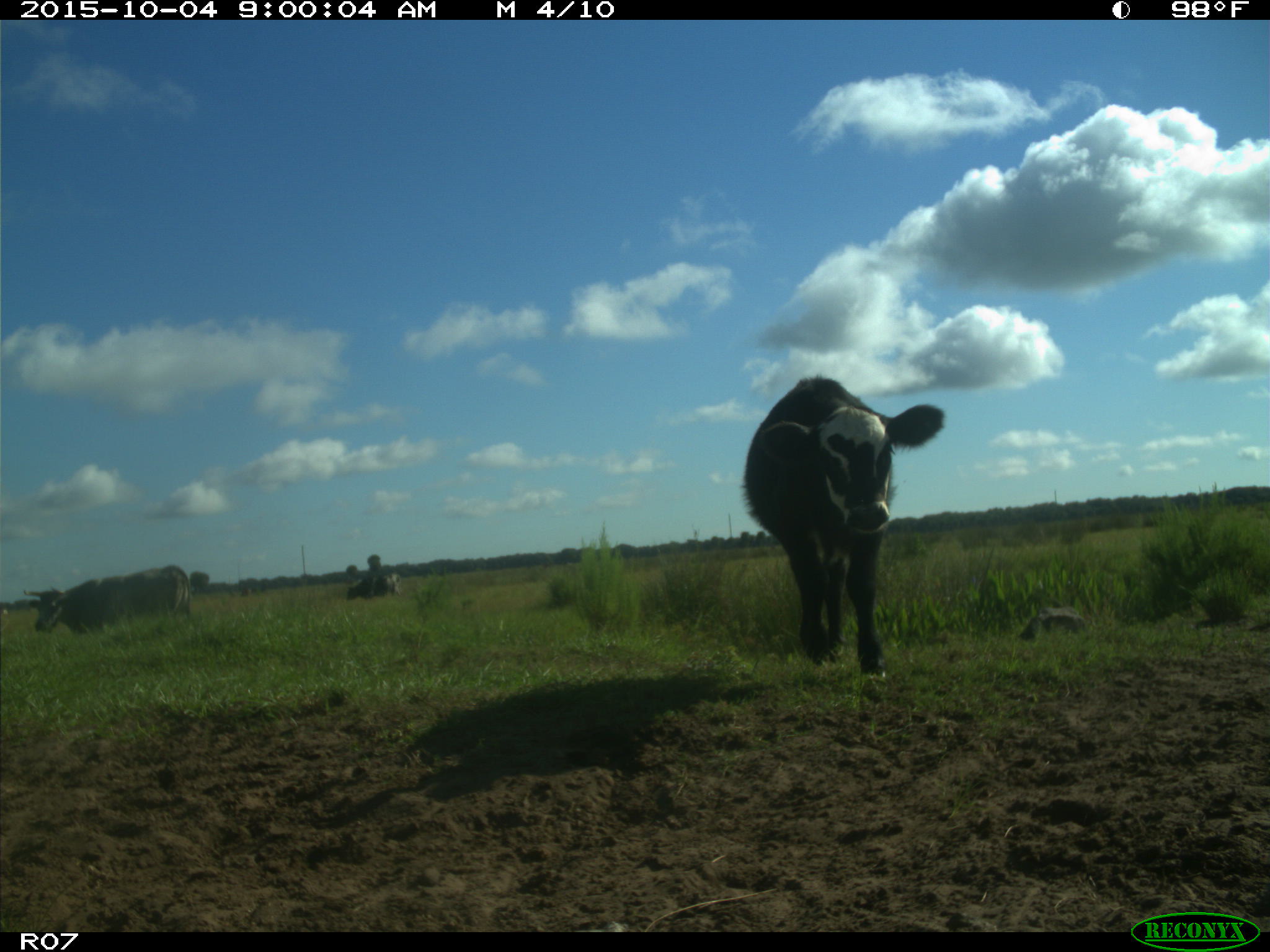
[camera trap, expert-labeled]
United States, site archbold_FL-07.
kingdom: Animalia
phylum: Chordata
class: Mammalia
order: Artiodactyla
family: Bovidae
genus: Bos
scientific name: Bos taurus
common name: domestic cow